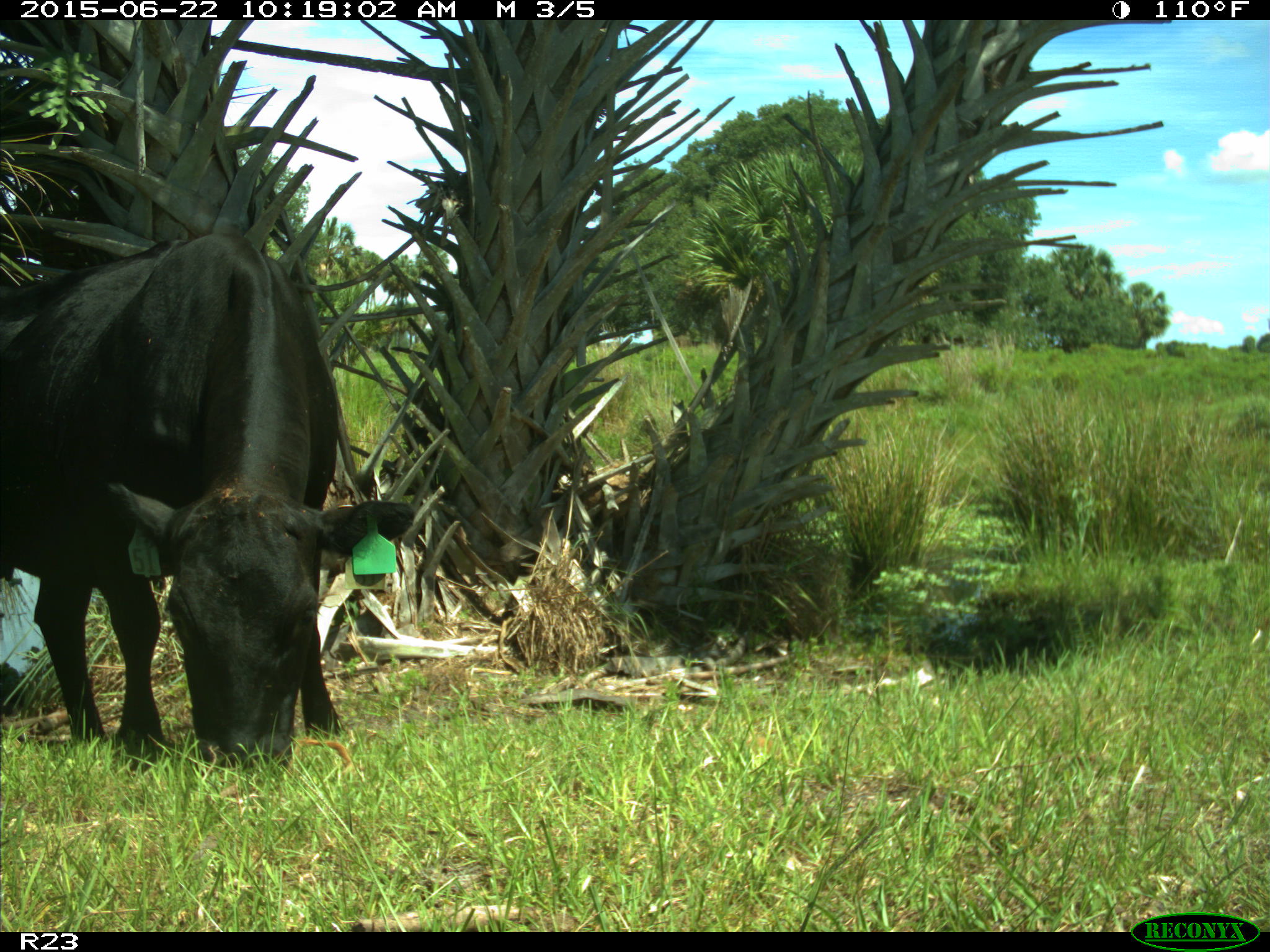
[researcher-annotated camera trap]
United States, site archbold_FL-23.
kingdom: Animalia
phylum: Chordata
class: Mammalia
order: Artiodactyla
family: Bovidae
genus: Bos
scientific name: Bos taurus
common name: domestic cow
Bos taurus (domestic cow).